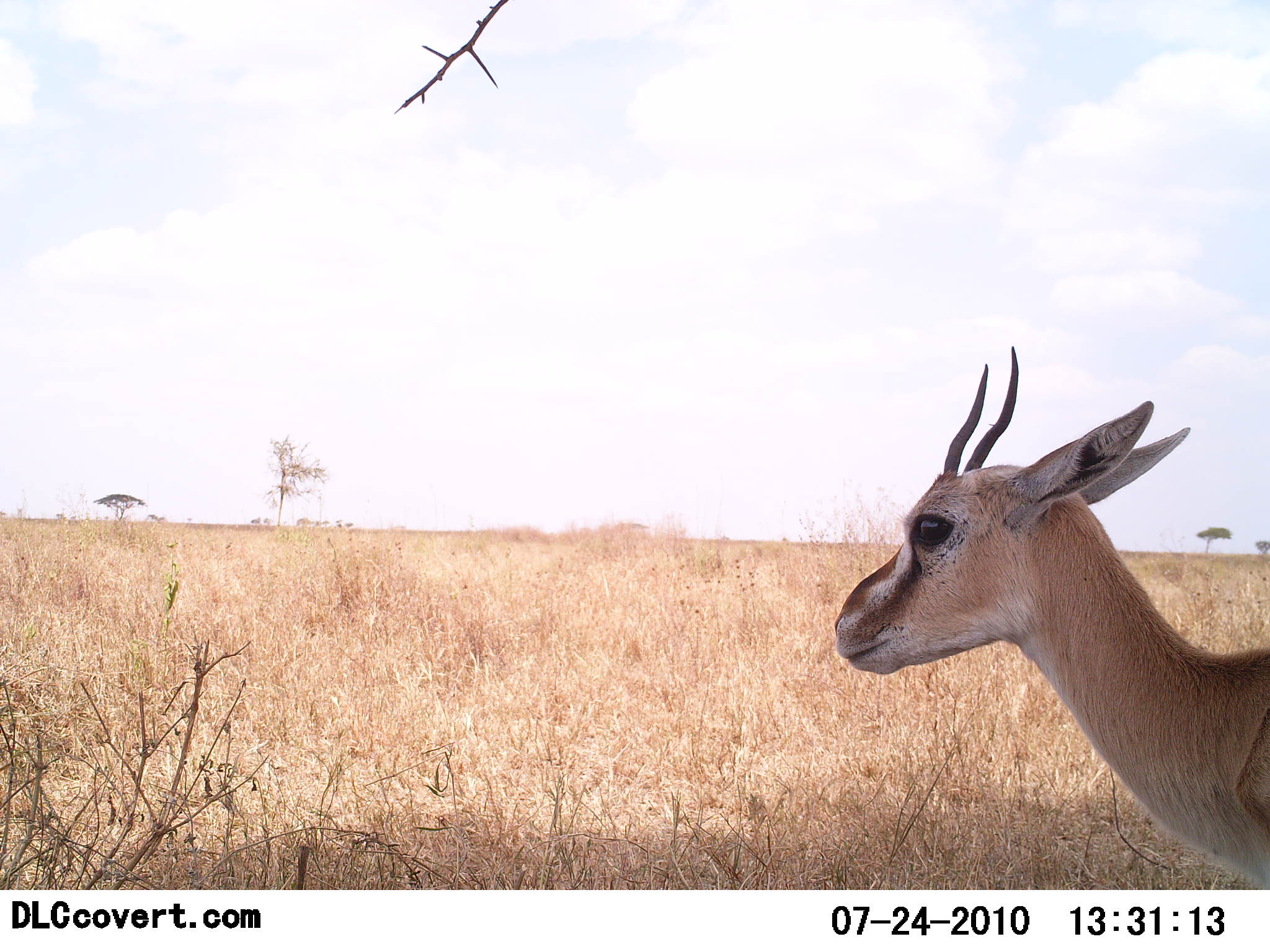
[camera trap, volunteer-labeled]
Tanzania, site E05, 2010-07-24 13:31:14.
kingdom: Animalia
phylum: Chordata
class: Mammalia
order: Artiodactyla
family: Bovidae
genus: Eudorcas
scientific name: Eudorcas thomsonii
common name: thomson's gazelle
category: gazellethomsons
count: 1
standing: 100%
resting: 0%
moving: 0%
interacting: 0%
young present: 0%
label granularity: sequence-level